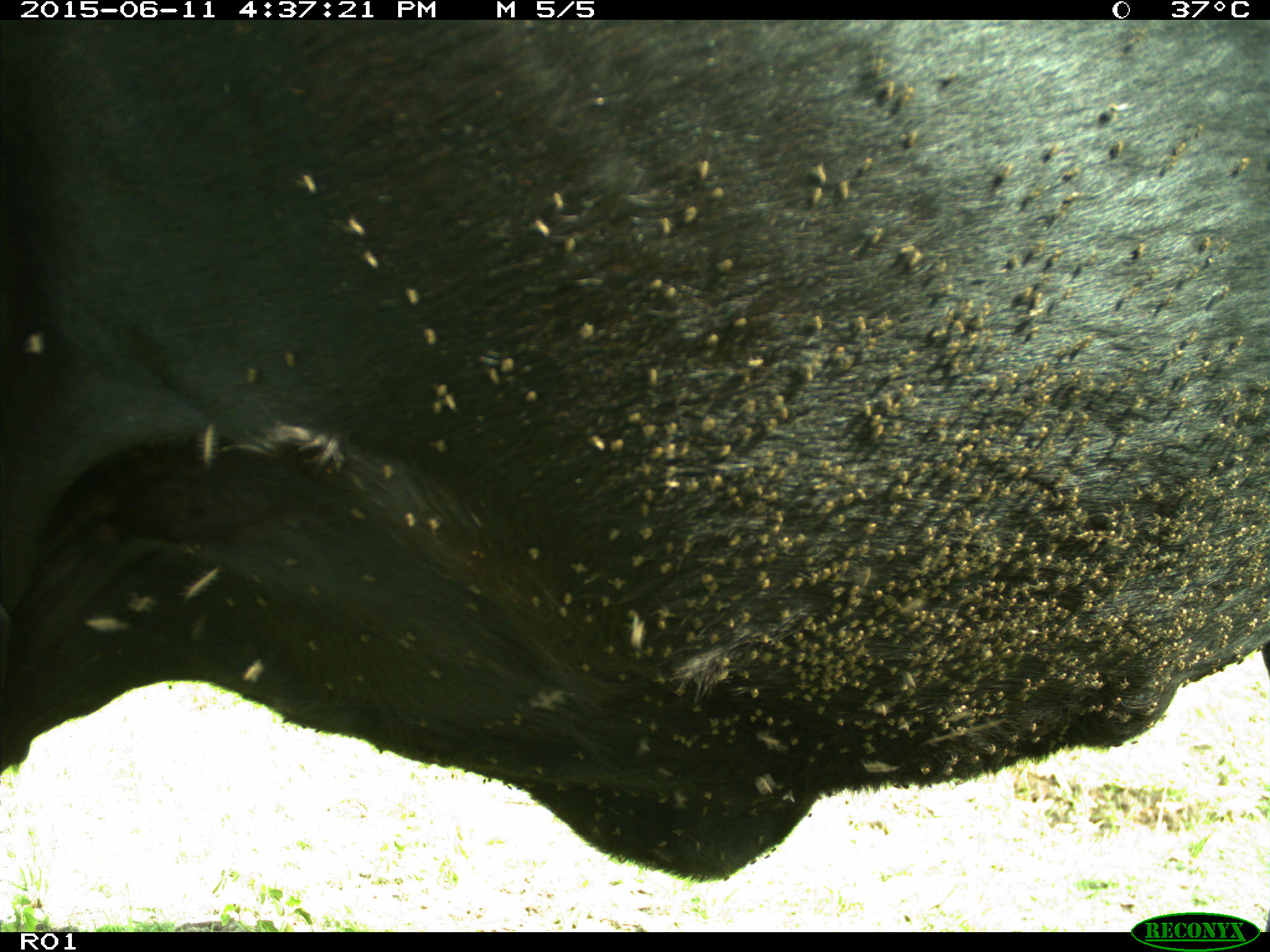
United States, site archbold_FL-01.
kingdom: Animalia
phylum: Chordata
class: Mammalia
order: Artiodactyla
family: Bovidae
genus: Bos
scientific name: Bos taurus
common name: domestic cow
Bos taurus (domestic cow).